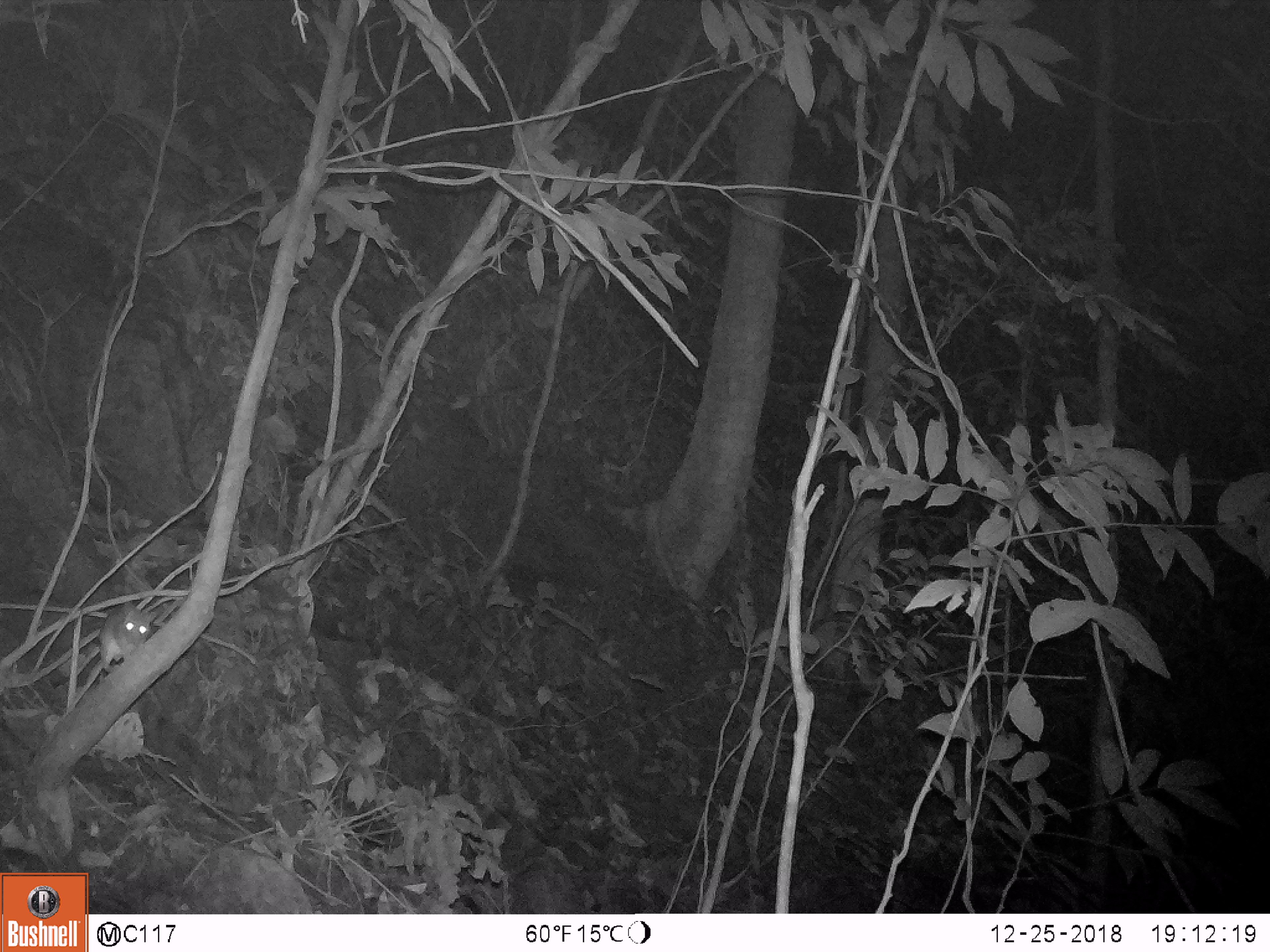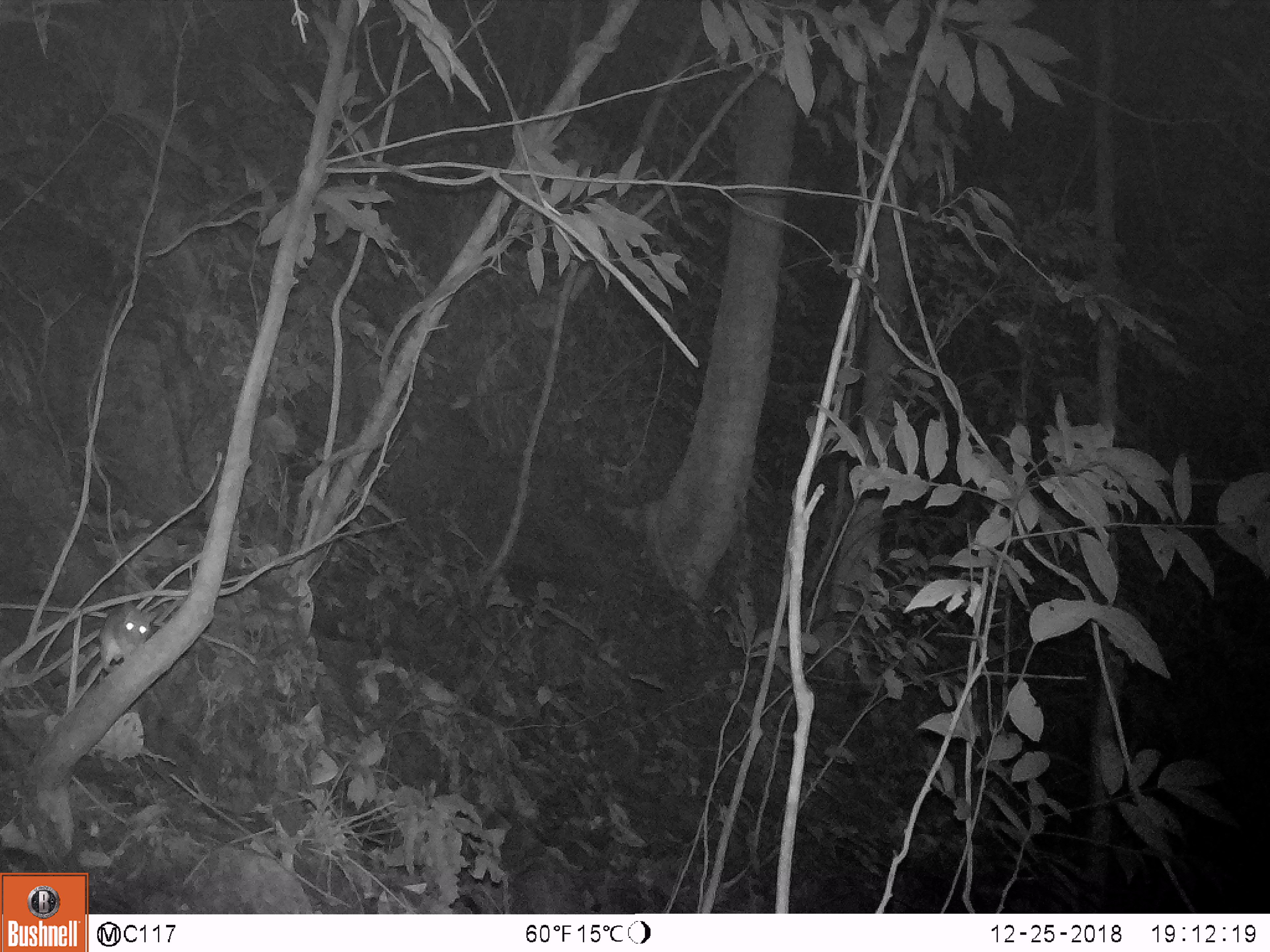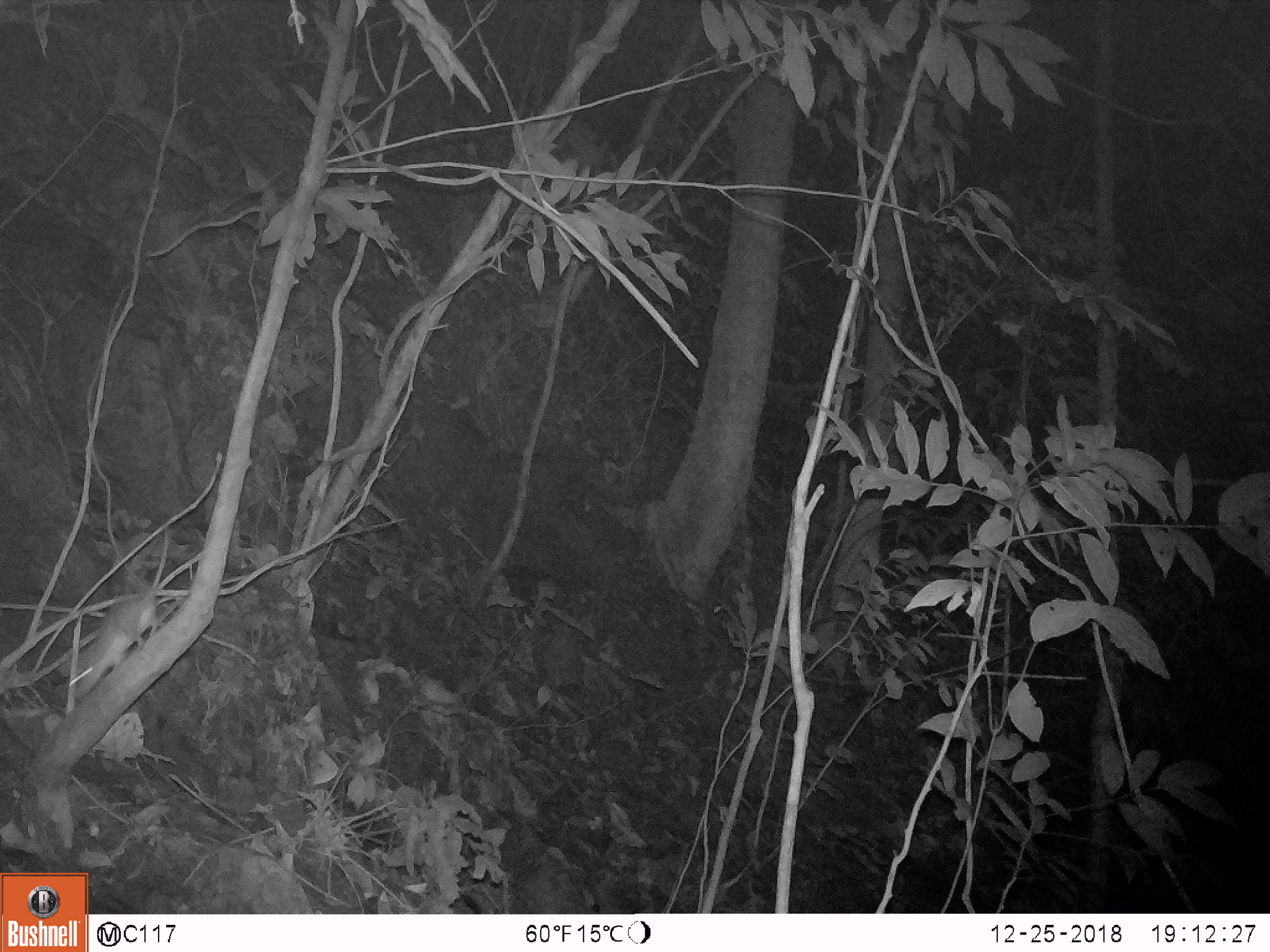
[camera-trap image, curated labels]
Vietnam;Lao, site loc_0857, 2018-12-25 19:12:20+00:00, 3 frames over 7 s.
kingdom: Animalia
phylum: Chordata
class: Mammalia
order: Rodentia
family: Muridae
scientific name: Muridae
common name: old-world mice and rats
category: unidentified murid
Unidentified murid (old-world mice and rats) (Muridae). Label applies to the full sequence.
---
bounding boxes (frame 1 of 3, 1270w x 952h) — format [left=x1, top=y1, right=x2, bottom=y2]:
unidentified murid: [left=98, top=602, right=157, bottom=673]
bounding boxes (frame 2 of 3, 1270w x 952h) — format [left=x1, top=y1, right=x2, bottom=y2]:
unidentified murid: [left=97, top=599, right=158, bottom=673]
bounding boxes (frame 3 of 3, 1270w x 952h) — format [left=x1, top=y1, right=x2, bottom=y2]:
unidentified murid: [left=68, top=526, right=170, bottom=703]